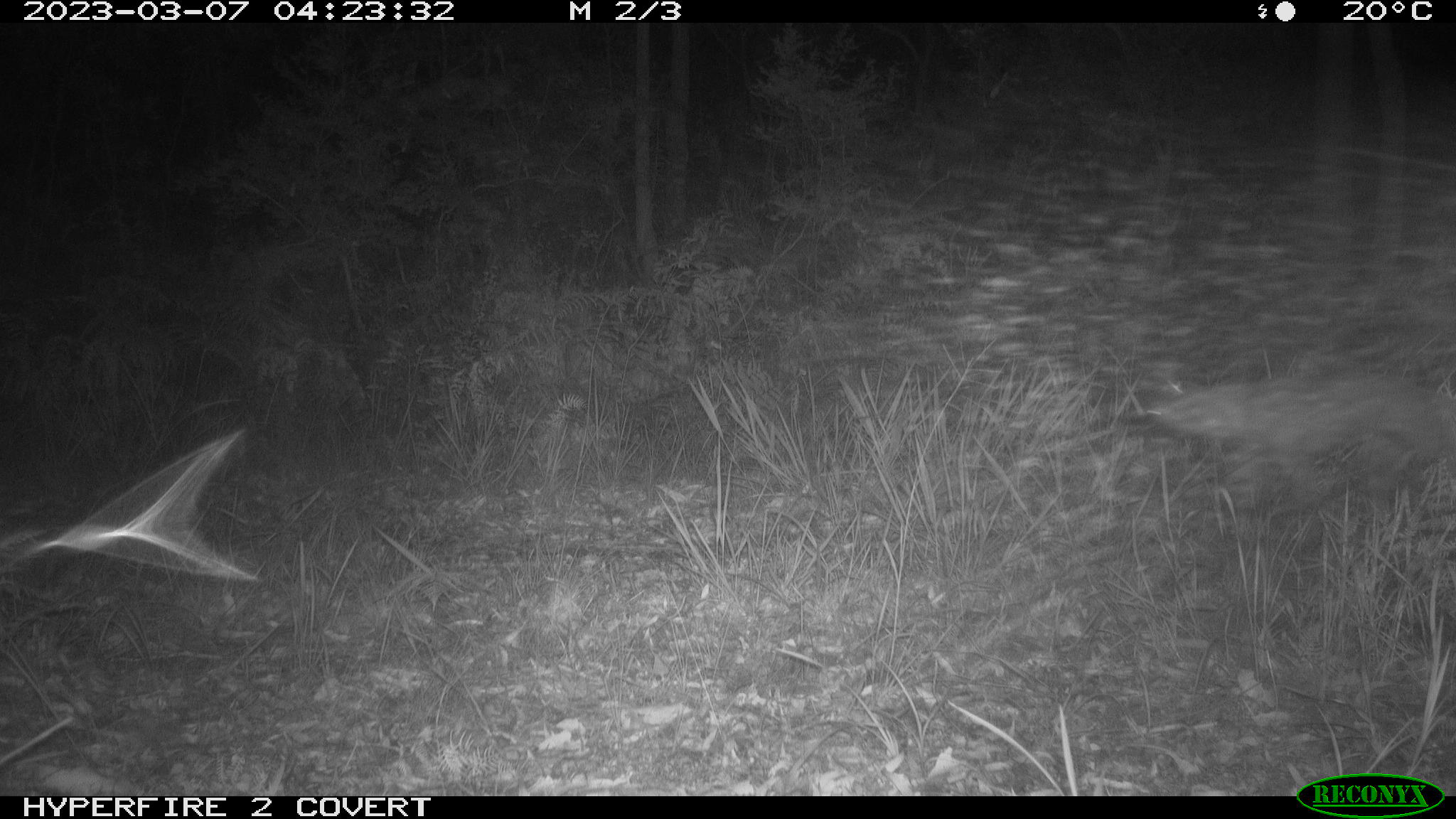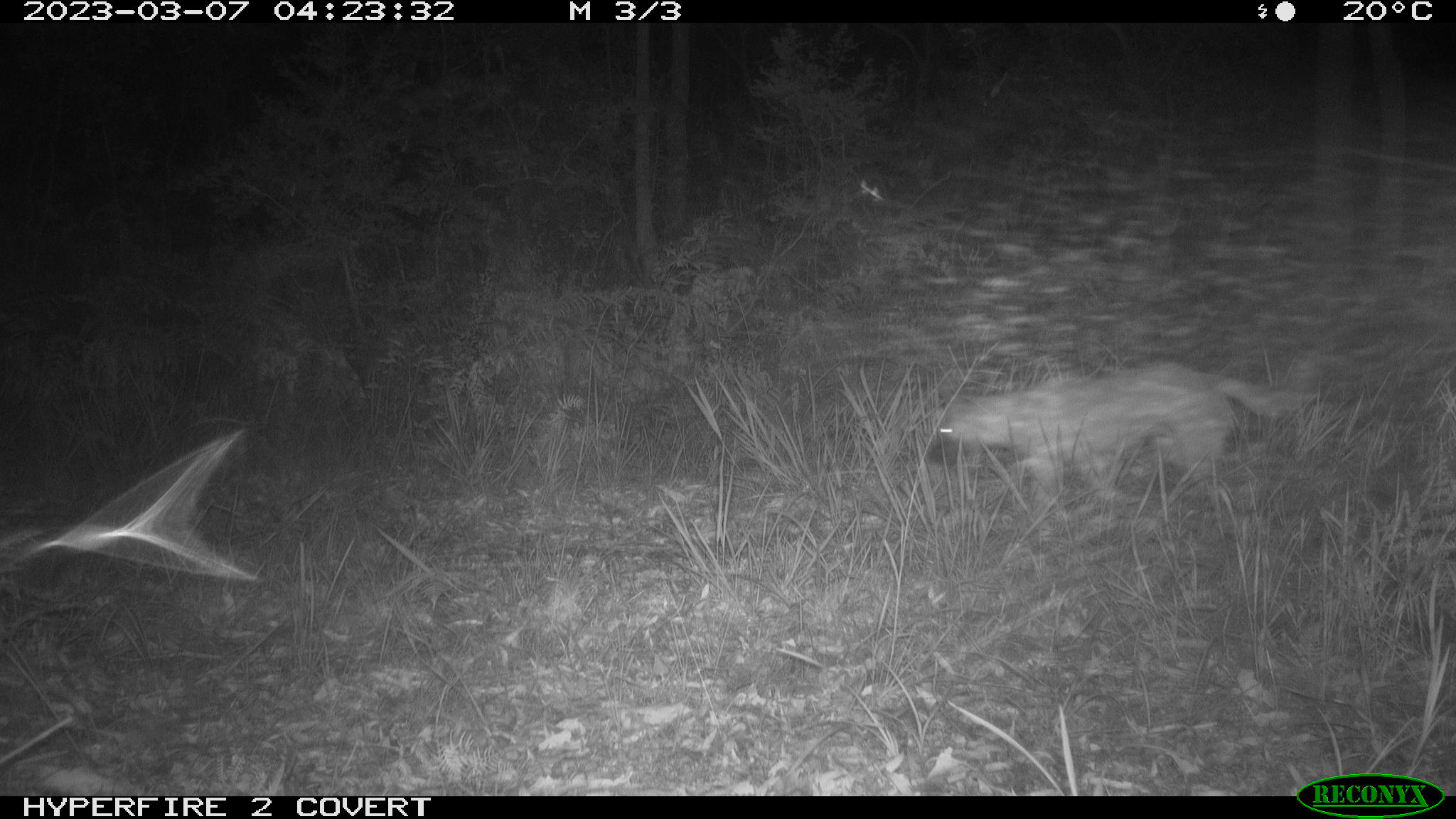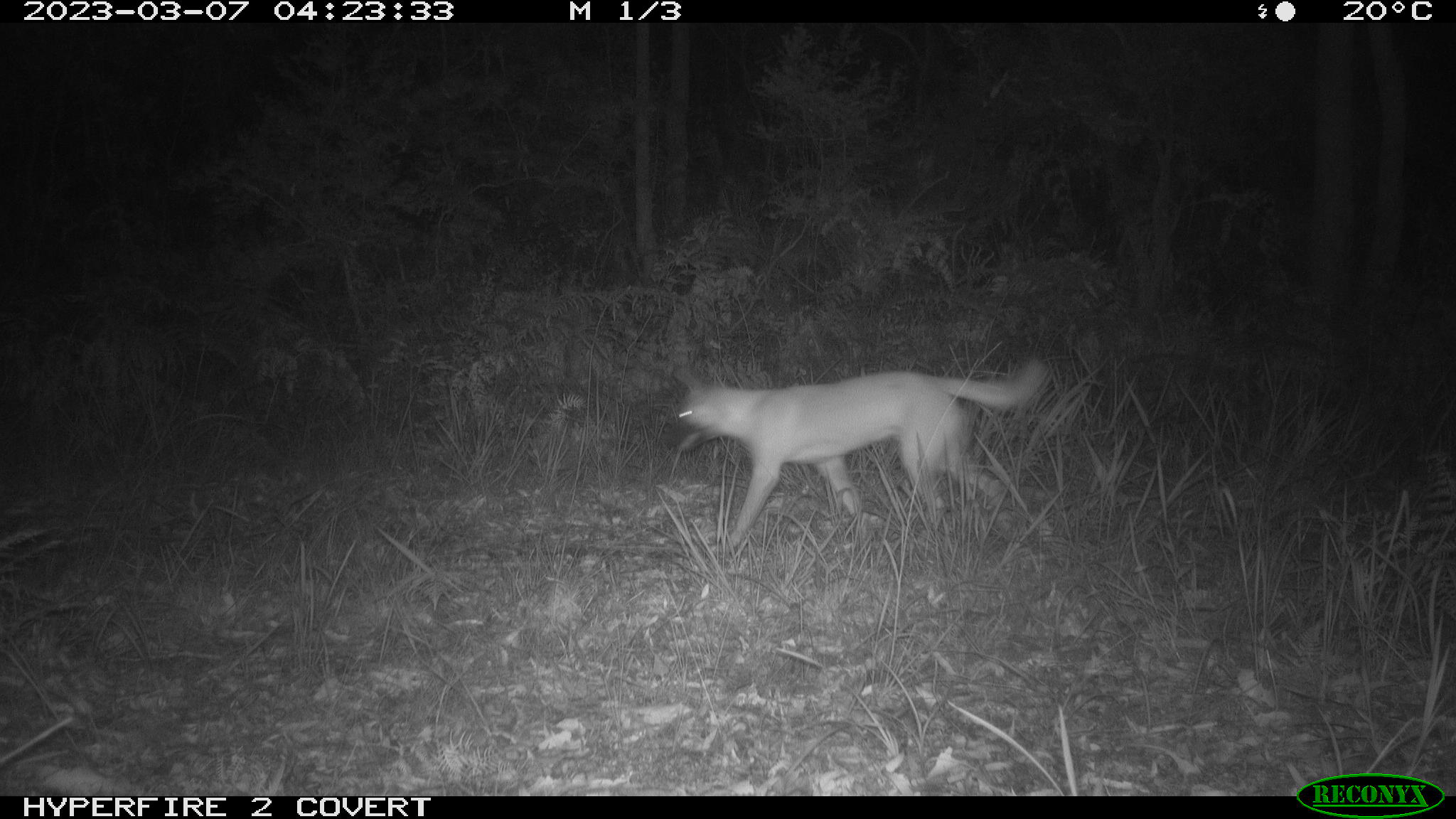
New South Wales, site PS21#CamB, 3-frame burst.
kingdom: Animalia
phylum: Chordata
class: Mammalia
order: Carnivora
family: Canidae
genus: Canis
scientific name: Canis familiaris dingo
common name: dingo